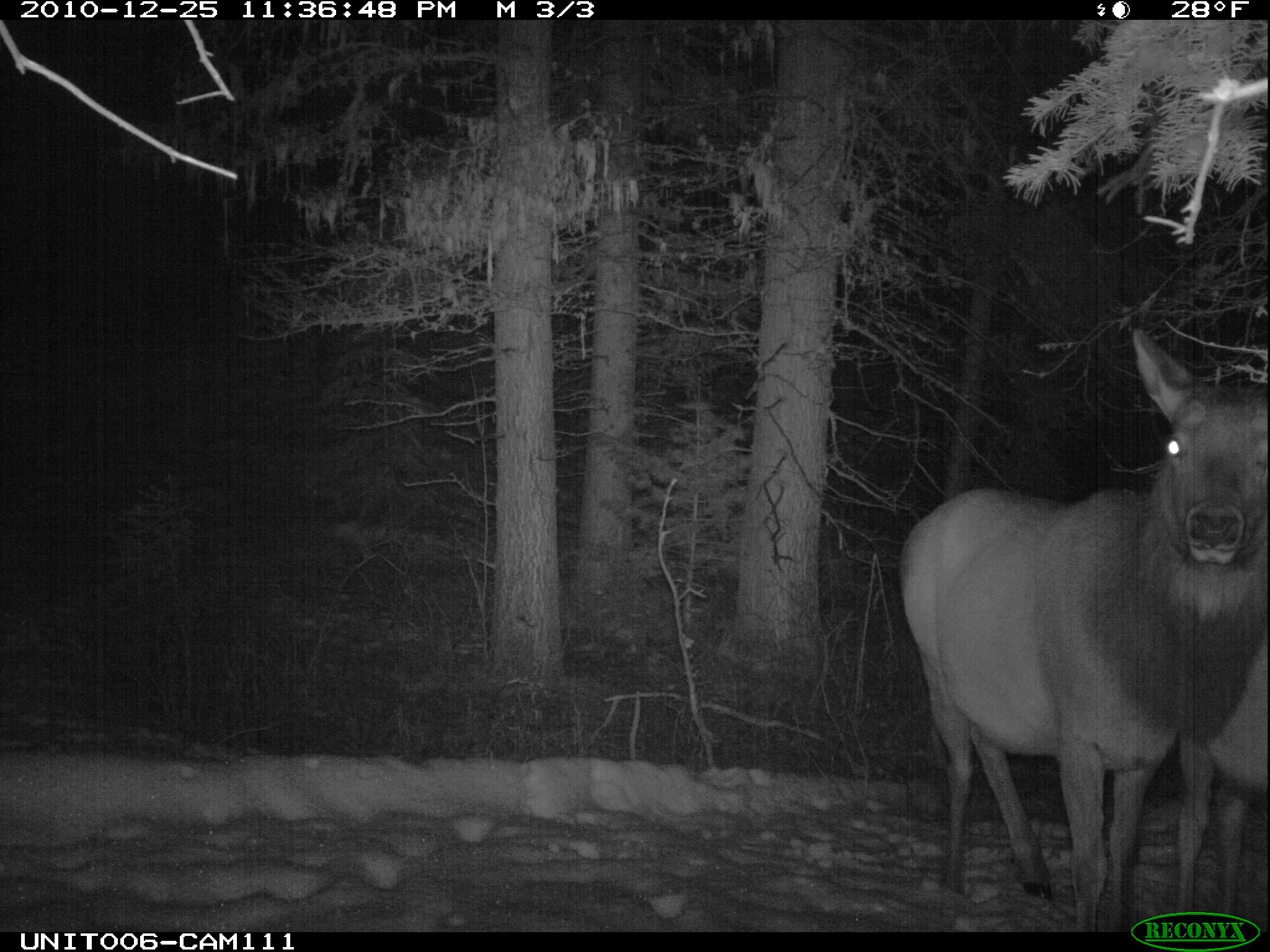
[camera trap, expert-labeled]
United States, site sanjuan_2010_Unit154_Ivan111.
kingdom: Animalia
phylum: Chordata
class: Mammalia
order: Artiodactyla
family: Cervidae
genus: Cervus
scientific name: Cervus elaphus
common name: red deer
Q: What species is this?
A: Cervus elaphus (red deer).